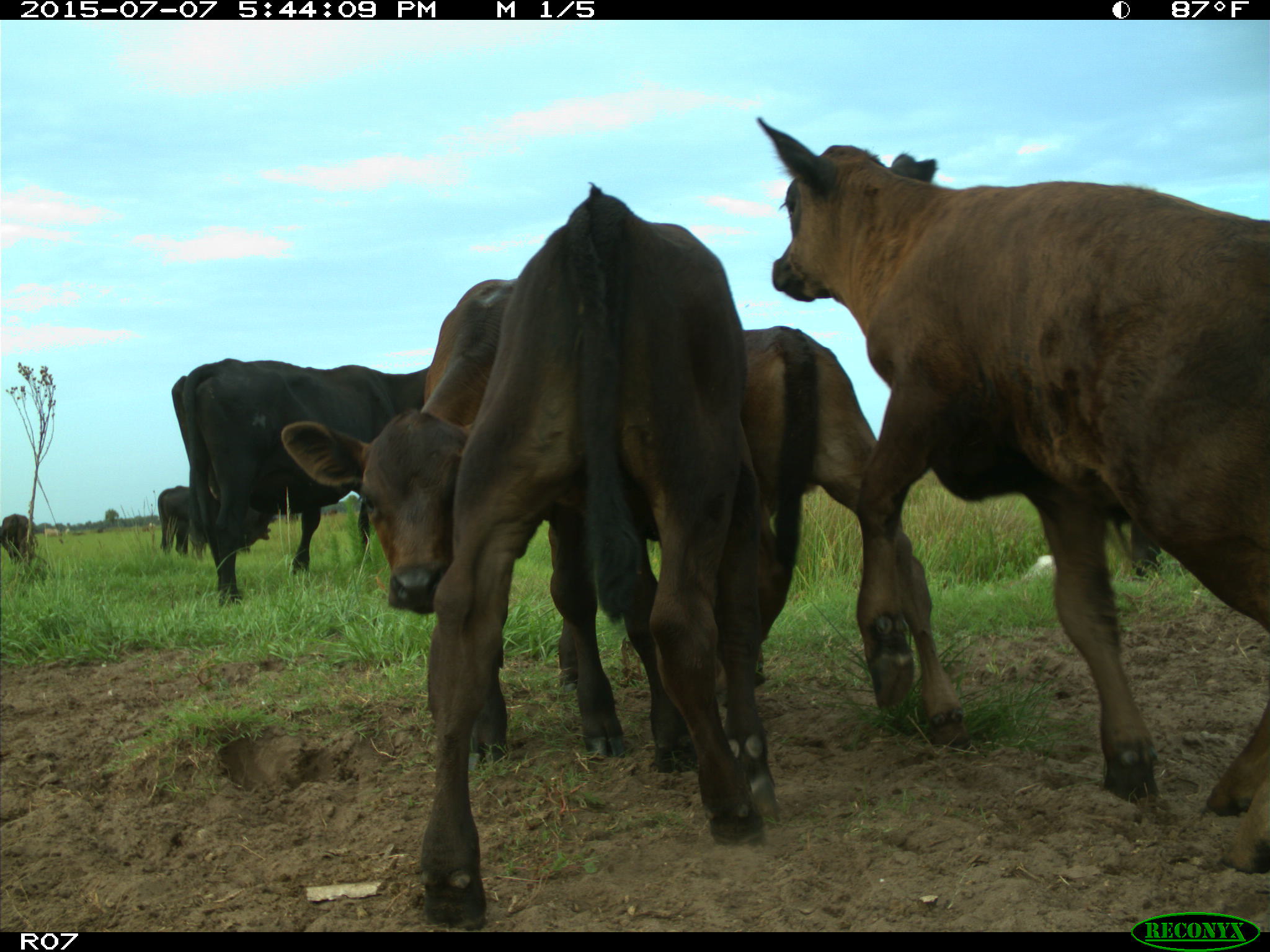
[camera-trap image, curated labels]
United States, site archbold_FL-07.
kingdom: Animalia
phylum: Chordata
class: Mammalia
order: Artiodactyla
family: Bovidae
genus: Bos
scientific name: Bos taurus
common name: domestic cow